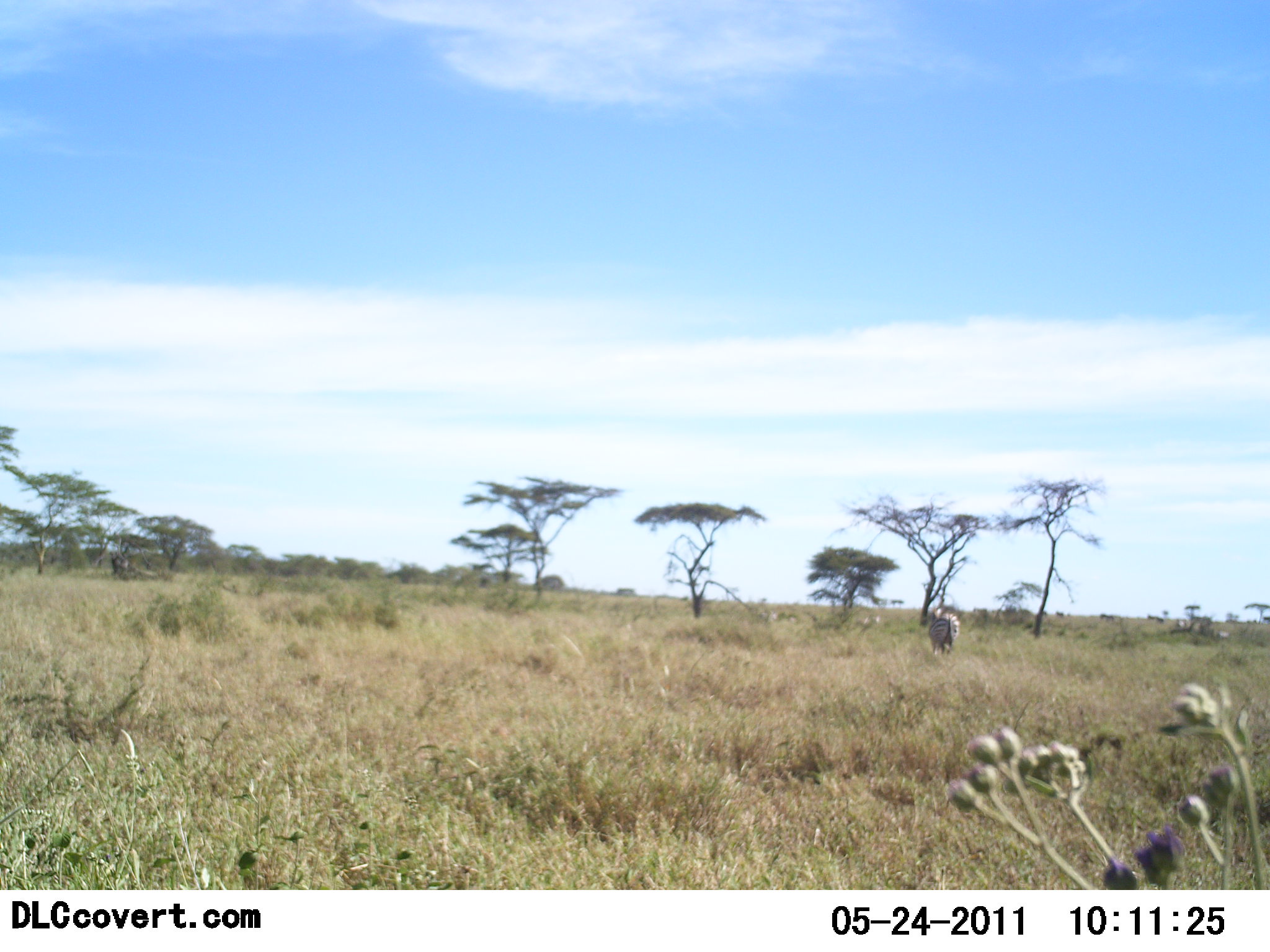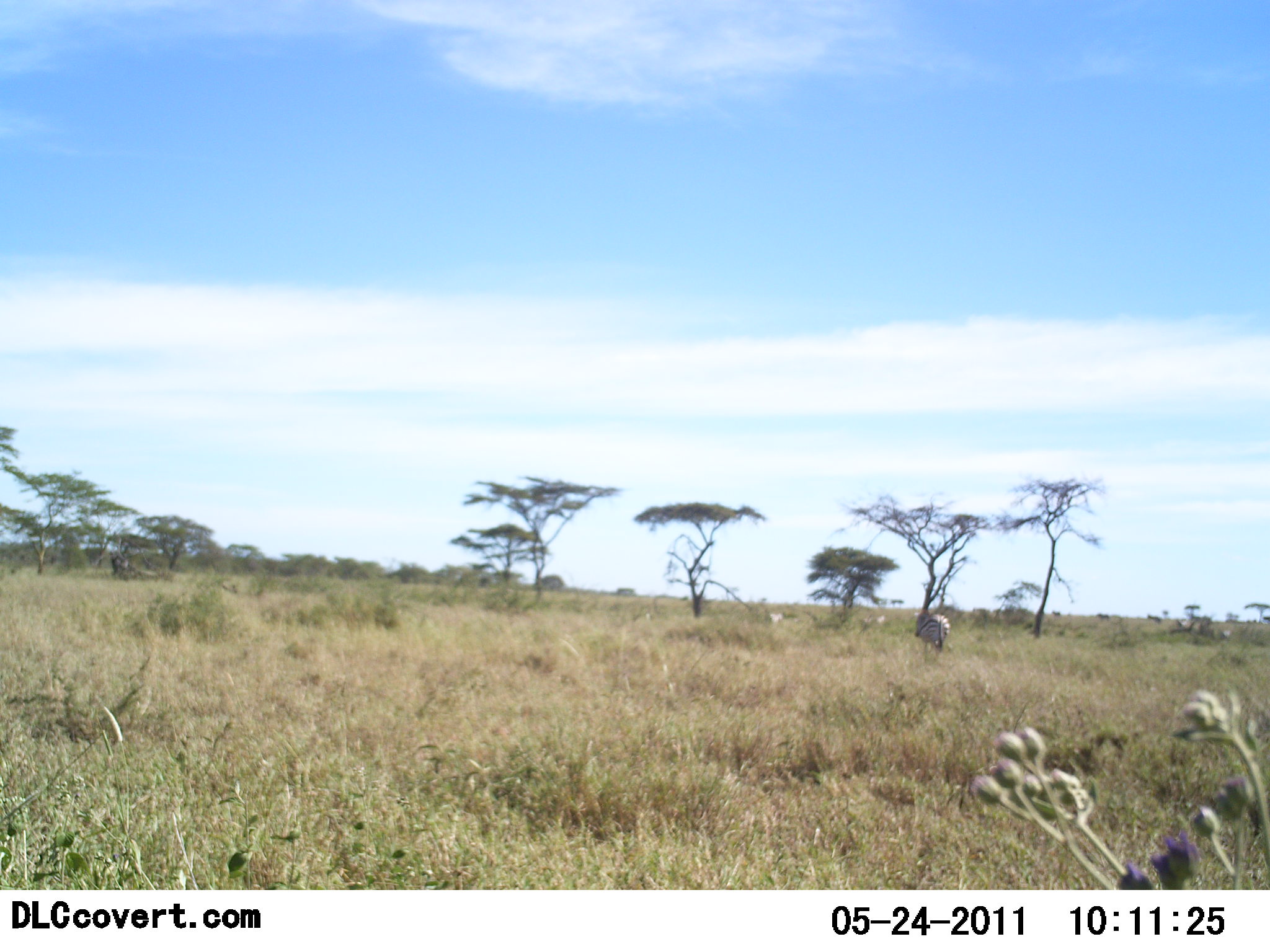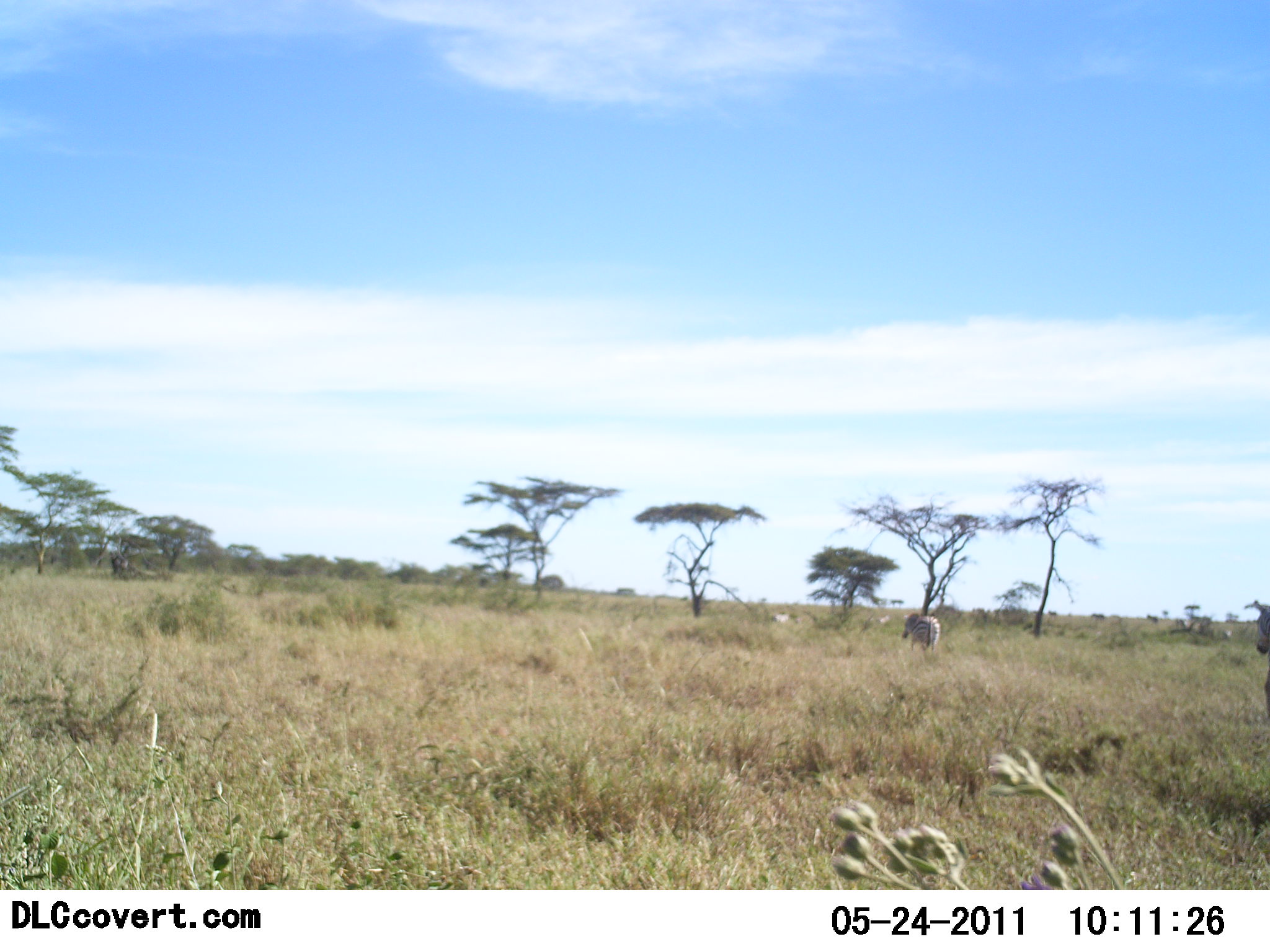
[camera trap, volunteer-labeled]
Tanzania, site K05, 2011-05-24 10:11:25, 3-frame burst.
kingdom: Animalia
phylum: Chordata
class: Mammalia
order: Perissodactyla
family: Equidae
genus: Equus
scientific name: Equus quagga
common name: plains zebra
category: zebra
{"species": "zebra (plains zebra) (Equus quagga)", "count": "2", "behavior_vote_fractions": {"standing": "36%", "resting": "0%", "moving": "73%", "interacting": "0%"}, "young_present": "0%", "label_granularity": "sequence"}